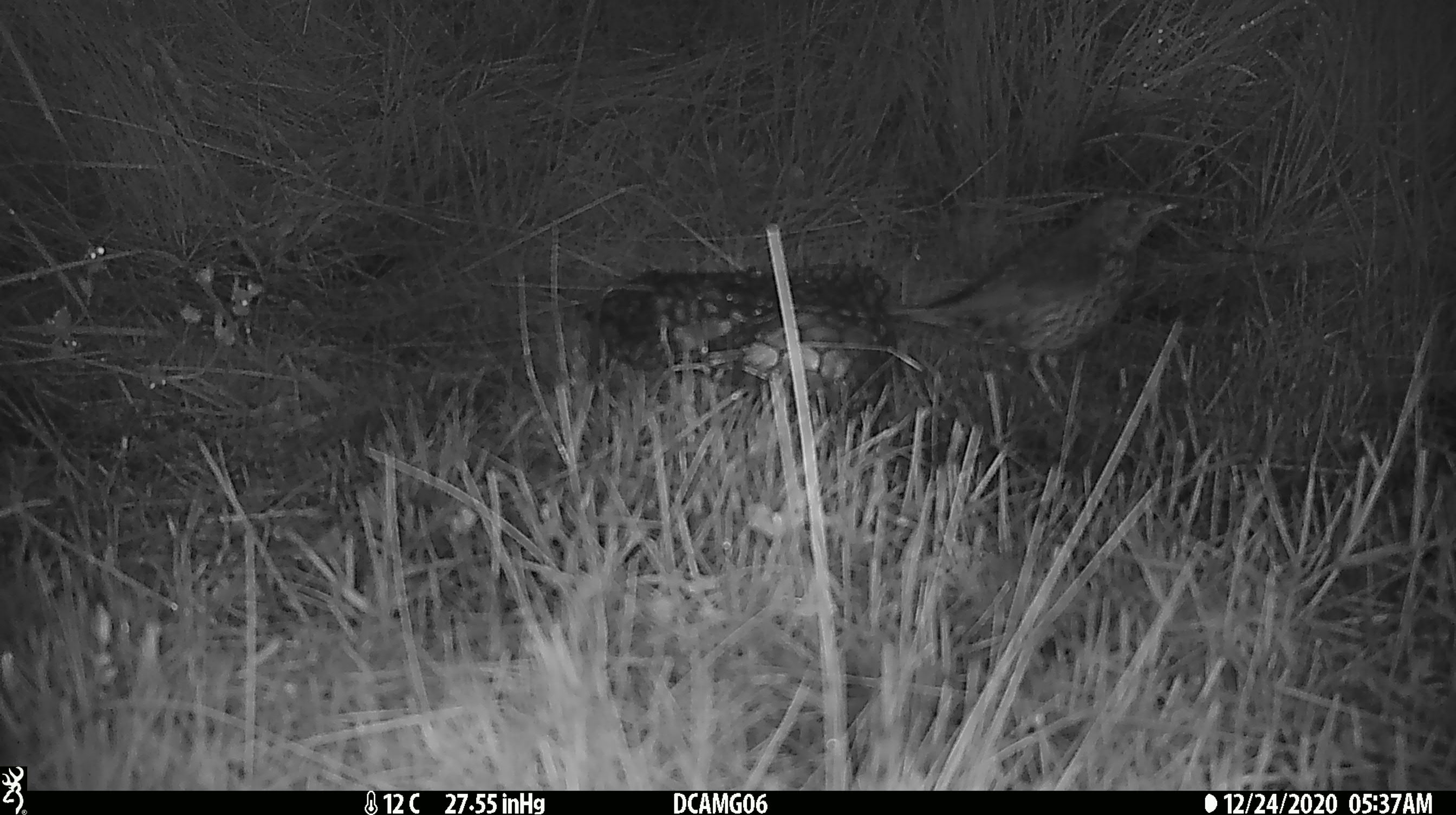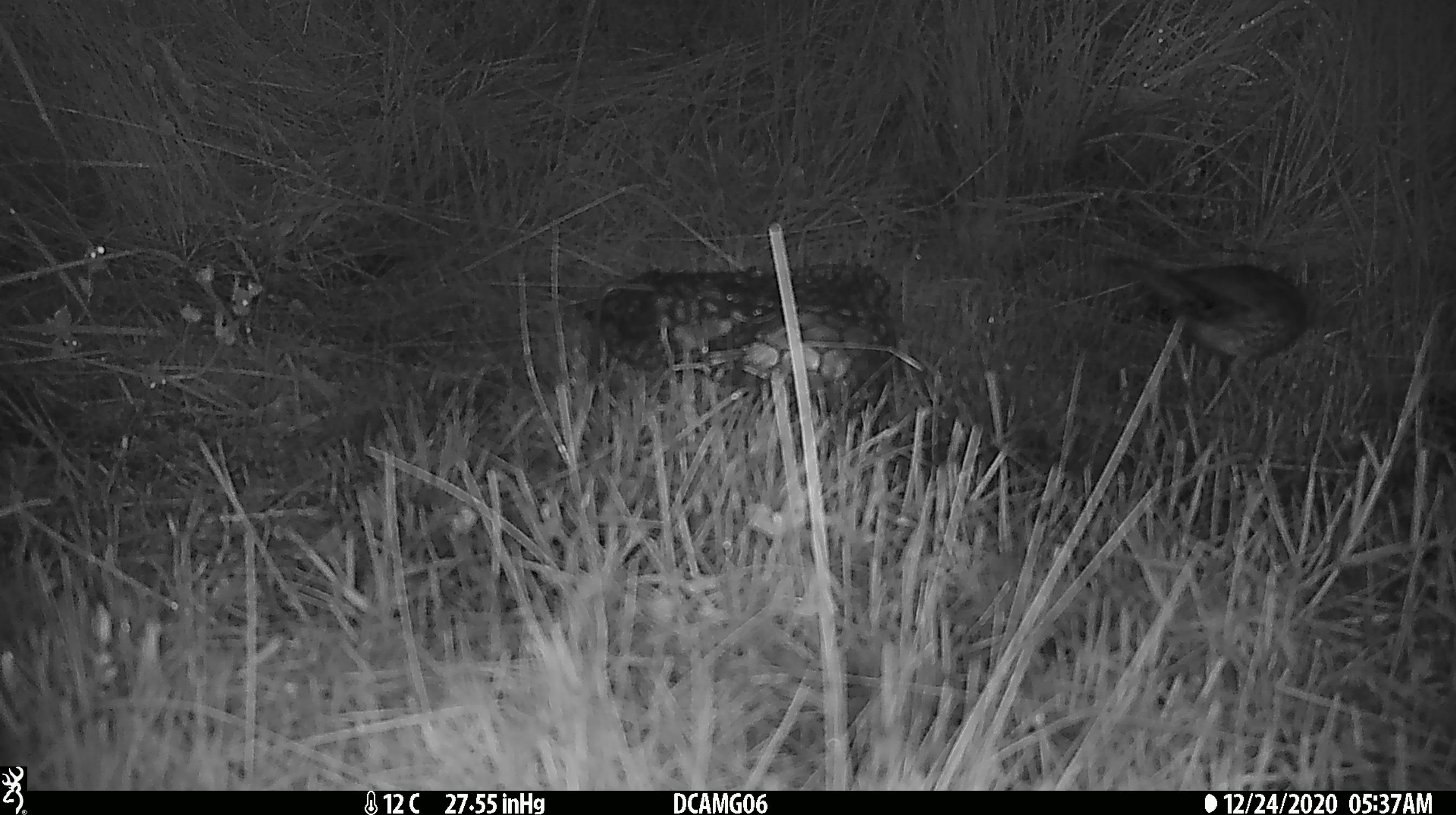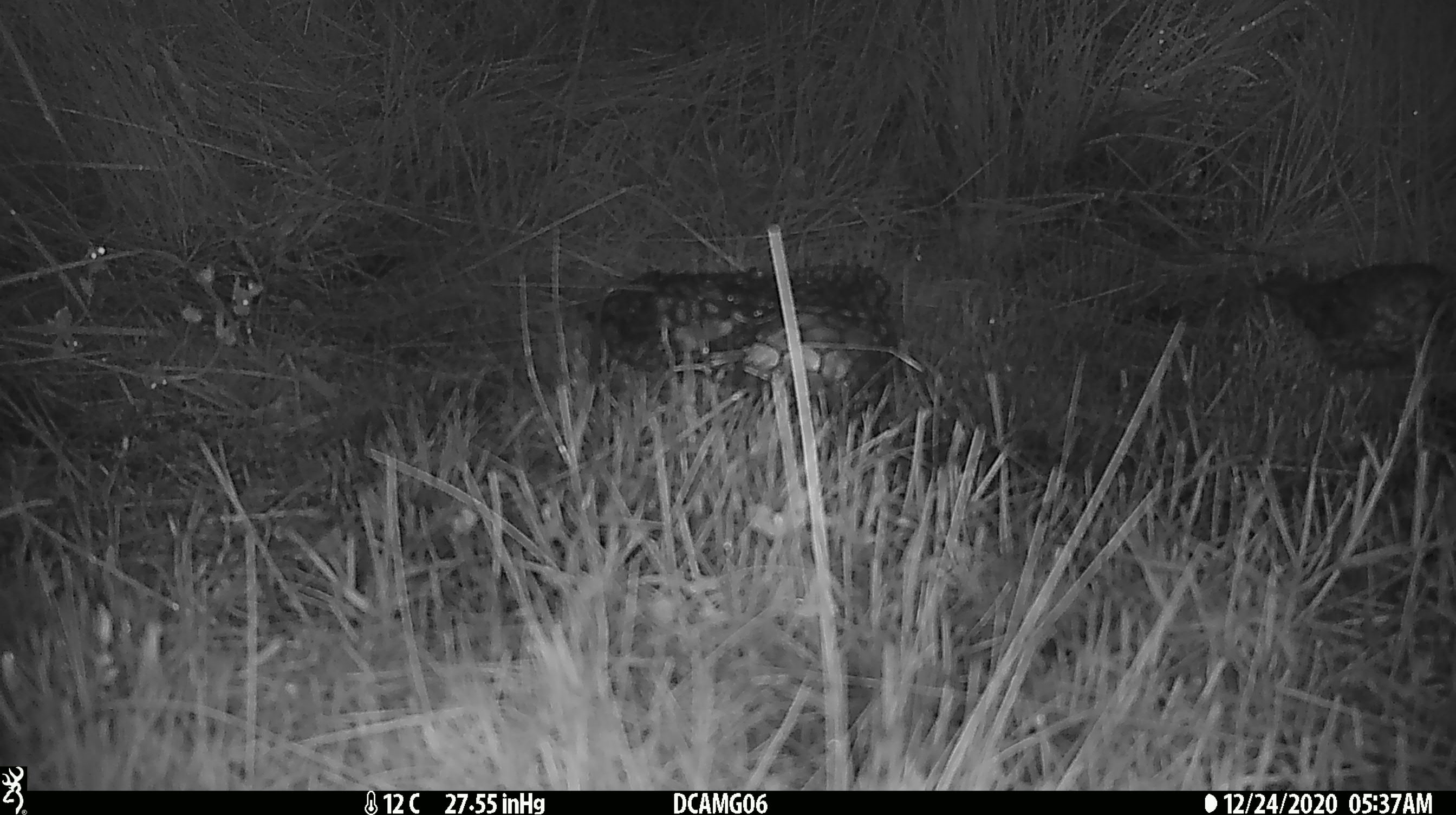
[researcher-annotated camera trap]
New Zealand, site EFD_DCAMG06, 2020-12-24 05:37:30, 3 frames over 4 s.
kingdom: Animalia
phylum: Chordata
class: Aves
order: Passeriformes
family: Turdidae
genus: Turdus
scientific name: Turdus philomelos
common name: song thrush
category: thrush